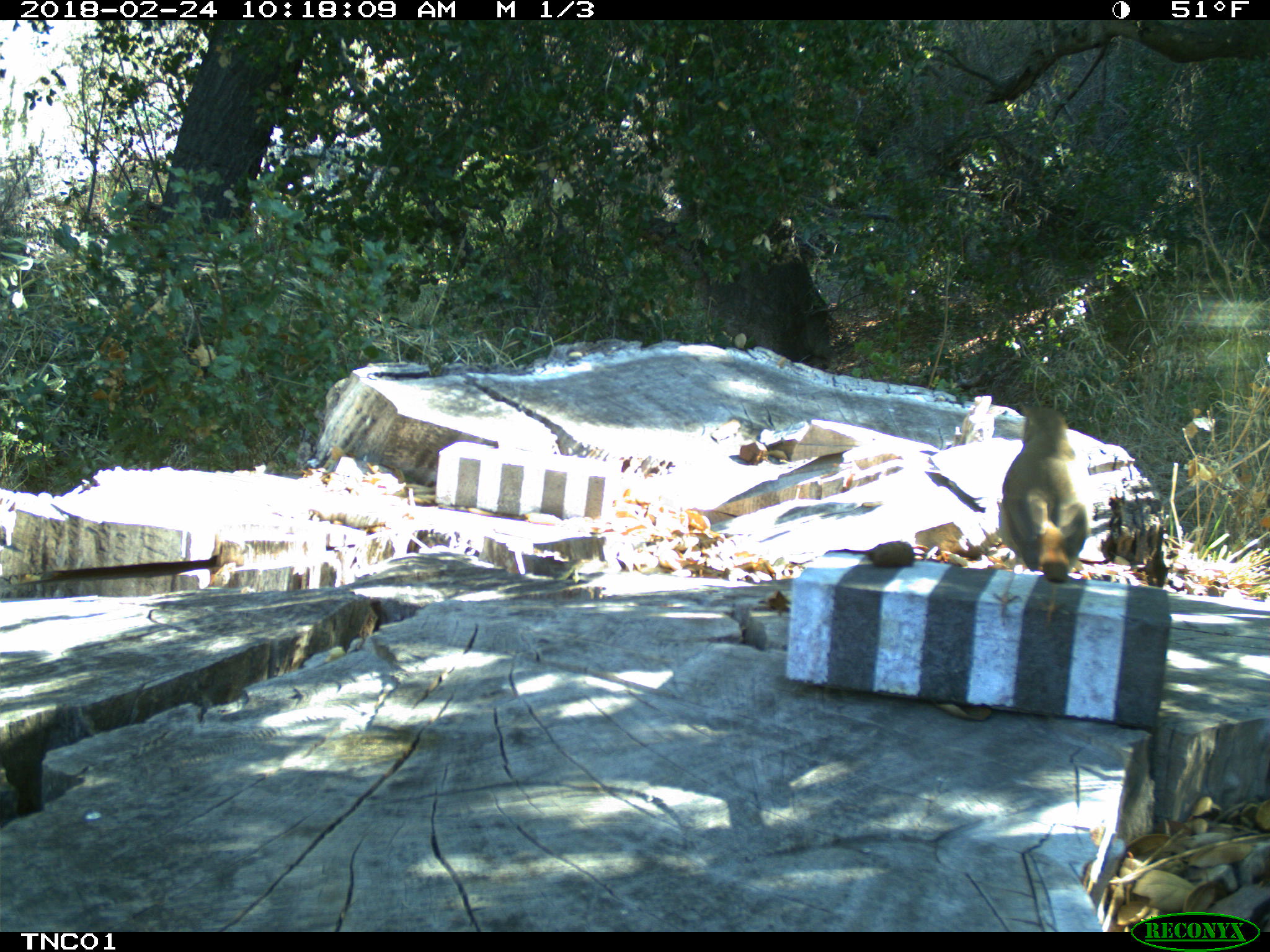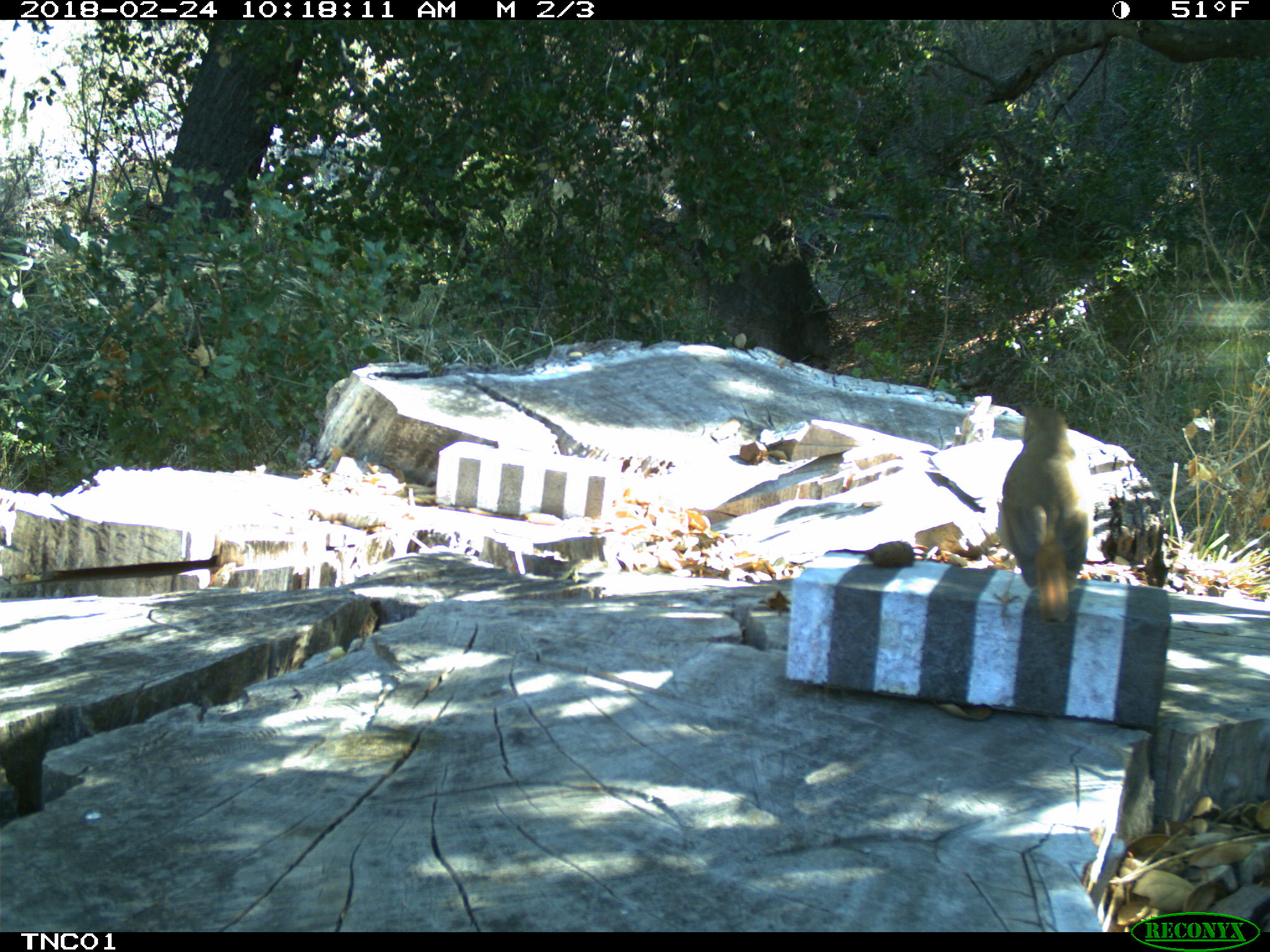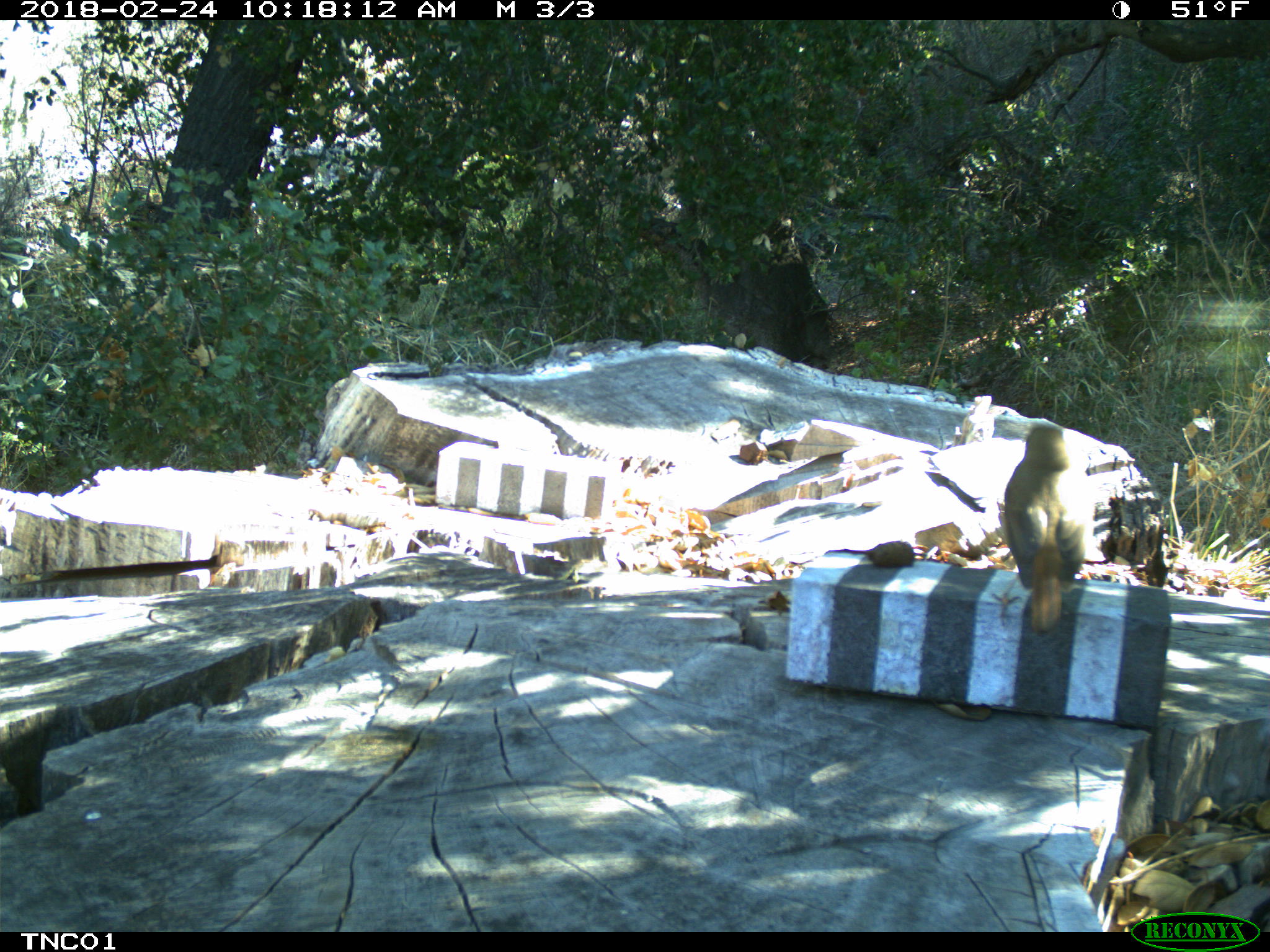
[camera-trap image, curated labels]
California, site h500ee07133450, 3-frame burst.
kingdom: Animalia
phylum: Chordata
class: Aves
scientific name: Aves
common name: bird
Bird (Aves).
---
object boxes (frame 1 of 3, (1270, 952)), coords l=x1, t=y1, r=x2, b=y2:
bird: l=1002, t=399, r=1088, b=580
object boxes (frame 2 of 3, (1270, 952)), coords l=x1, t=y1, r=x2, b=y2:
bird: l=993, t=402, r=1093, b=625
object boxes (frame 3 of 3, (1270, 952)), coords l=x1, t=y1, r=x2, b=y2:
bird: l=1005, t=423, r=1093, b=636